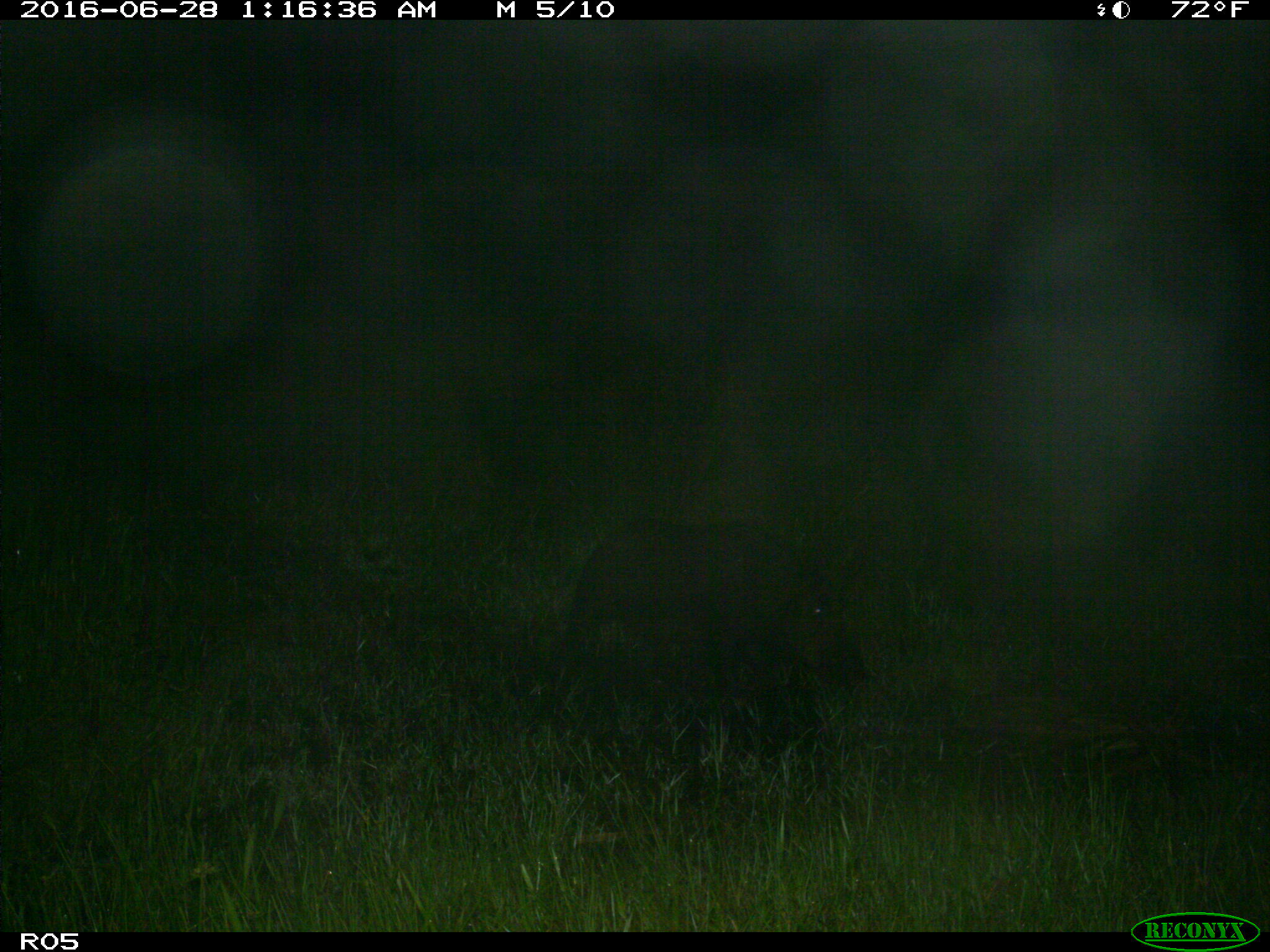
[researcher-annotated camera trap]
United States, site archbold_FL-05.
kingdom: Animalia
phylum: Chordata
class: Mammalia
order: Artiodactyla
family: Suidae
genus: Sus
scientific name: Sus scrofa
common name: wild boar